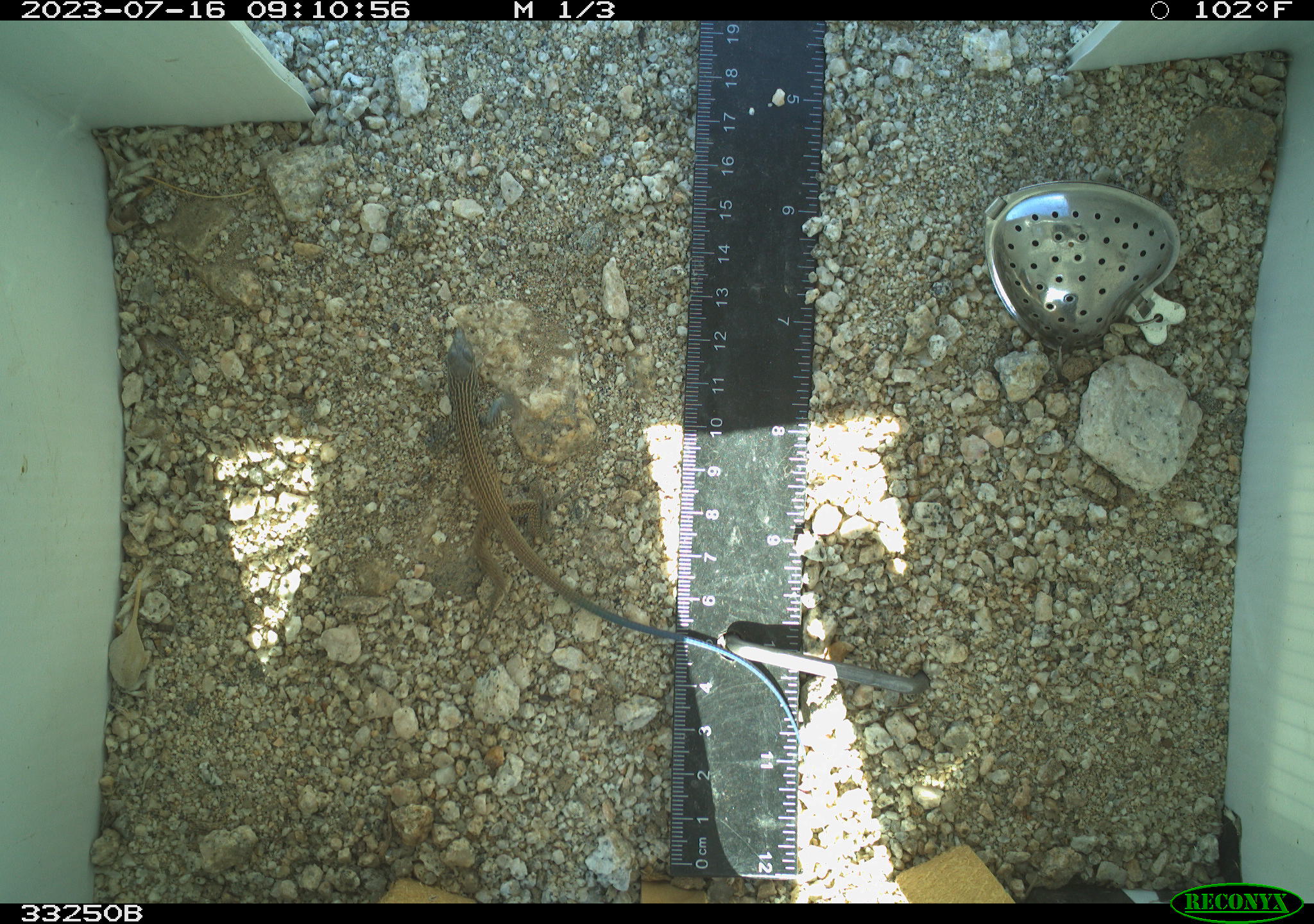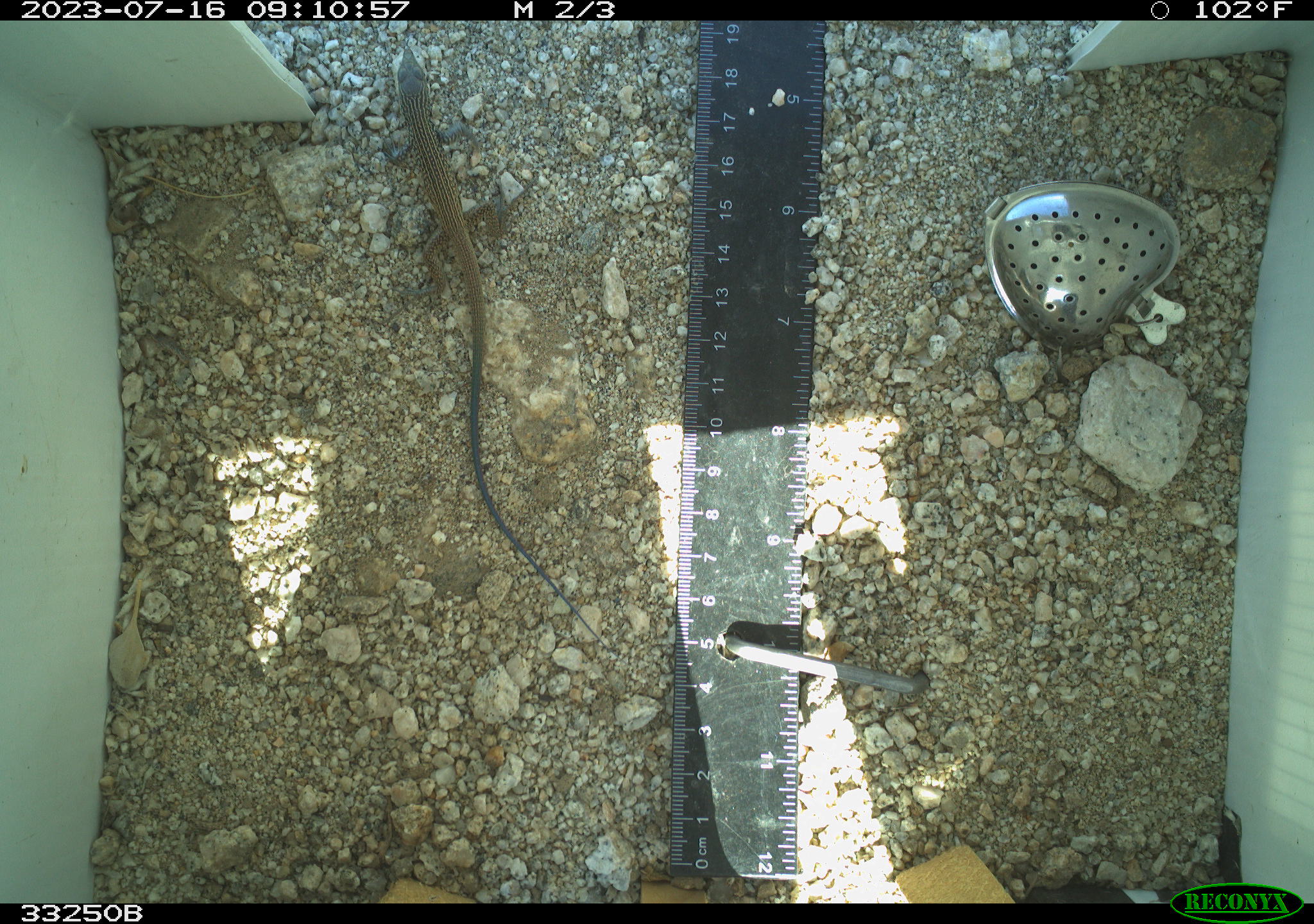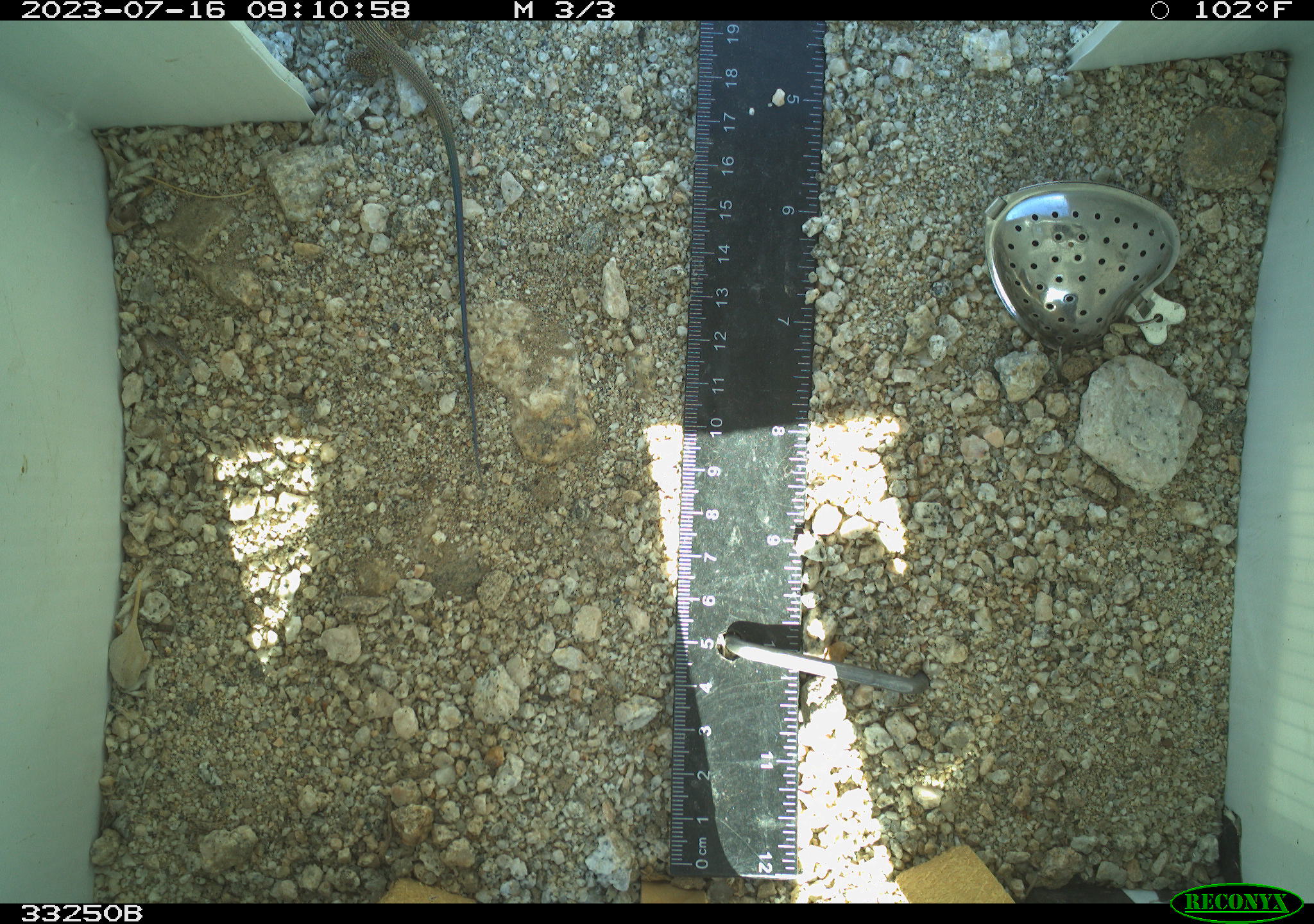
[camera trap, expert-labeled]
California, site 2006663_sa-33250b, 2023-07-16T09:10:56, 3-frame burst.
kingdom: Animalia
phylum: Chordata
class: Reptilia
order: Squamata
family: Teiidae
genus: Aspidoscelis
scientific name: Aspidoscelis tigris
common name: western whiptail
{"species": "western whiptail (Aspidoscelis tigris)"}